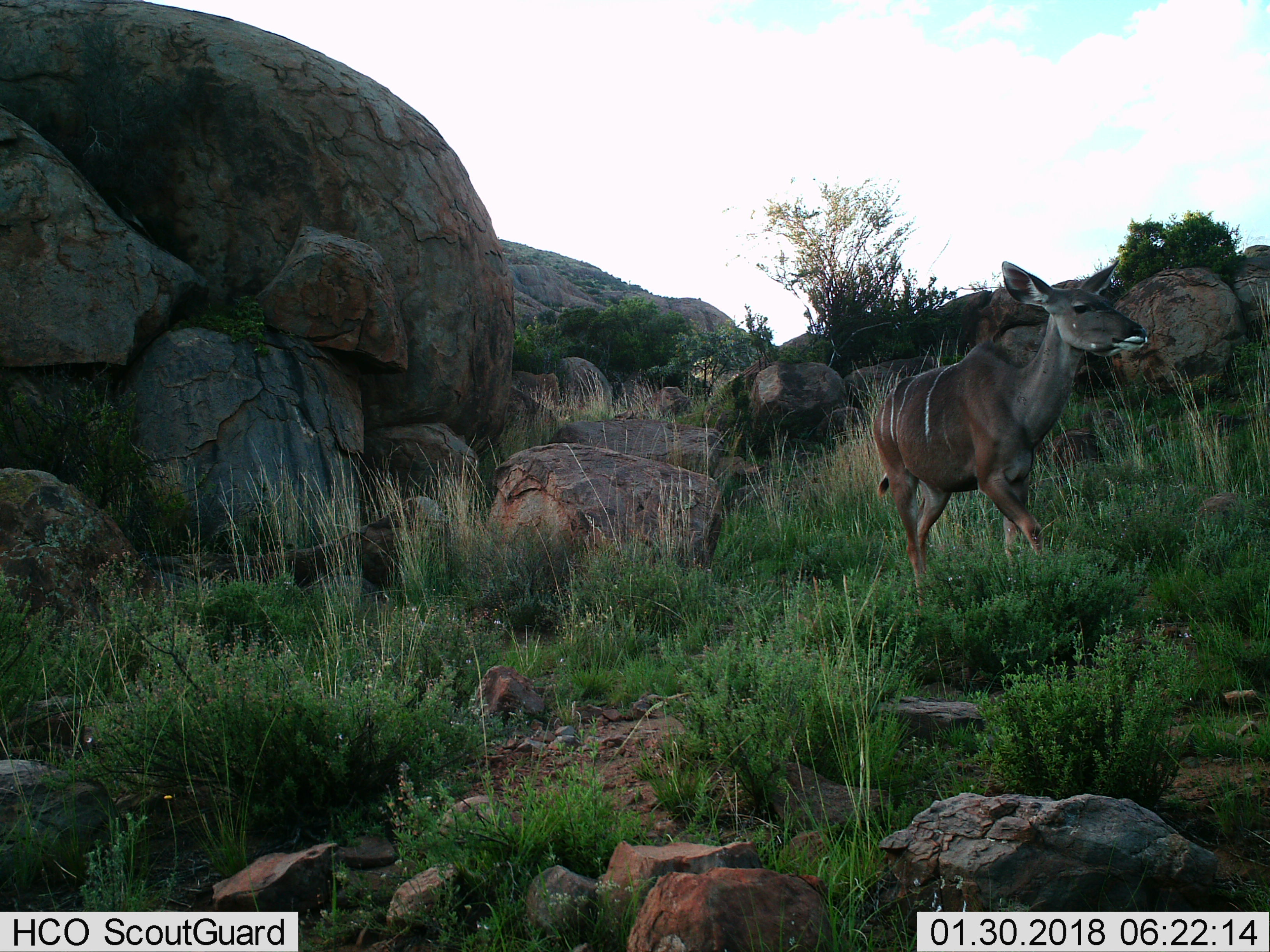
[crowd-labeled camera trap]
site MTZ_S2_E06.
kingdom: Animalia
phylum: Chordata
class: Mammalia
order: Artiodactyla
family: Bovidae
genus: Tragelaphus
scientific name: Tragelaphus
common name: kudu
Kudu (Tragelaphus), count 1. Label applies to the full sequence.